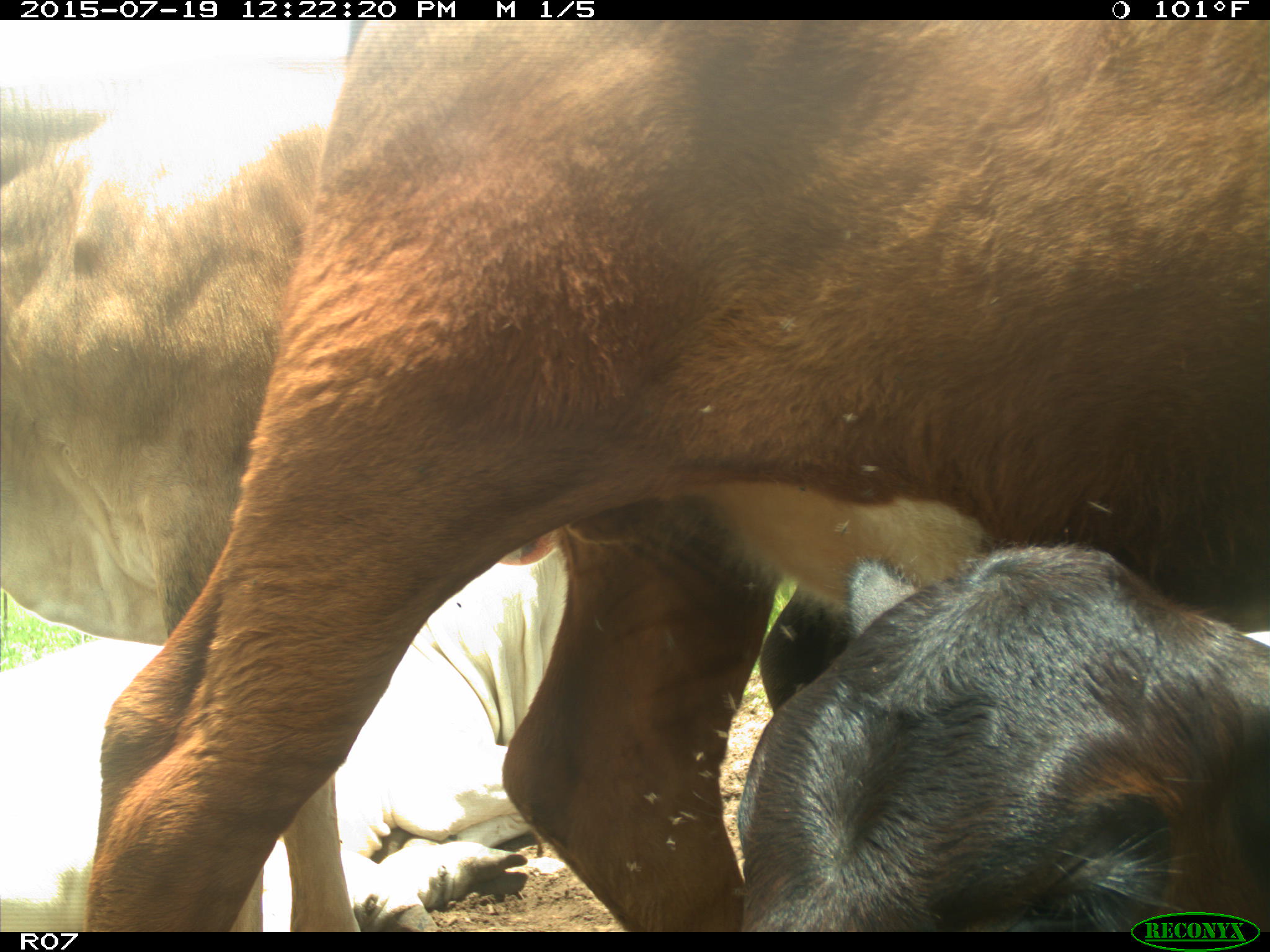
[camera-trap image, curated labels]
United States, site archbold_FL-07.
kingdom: Animalia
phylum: Chordata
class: Mammalia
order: Artiodactyla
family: Bovidae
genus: Bos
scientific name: Bos taurus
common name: domestic cow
Bos taurus (domestic cow).